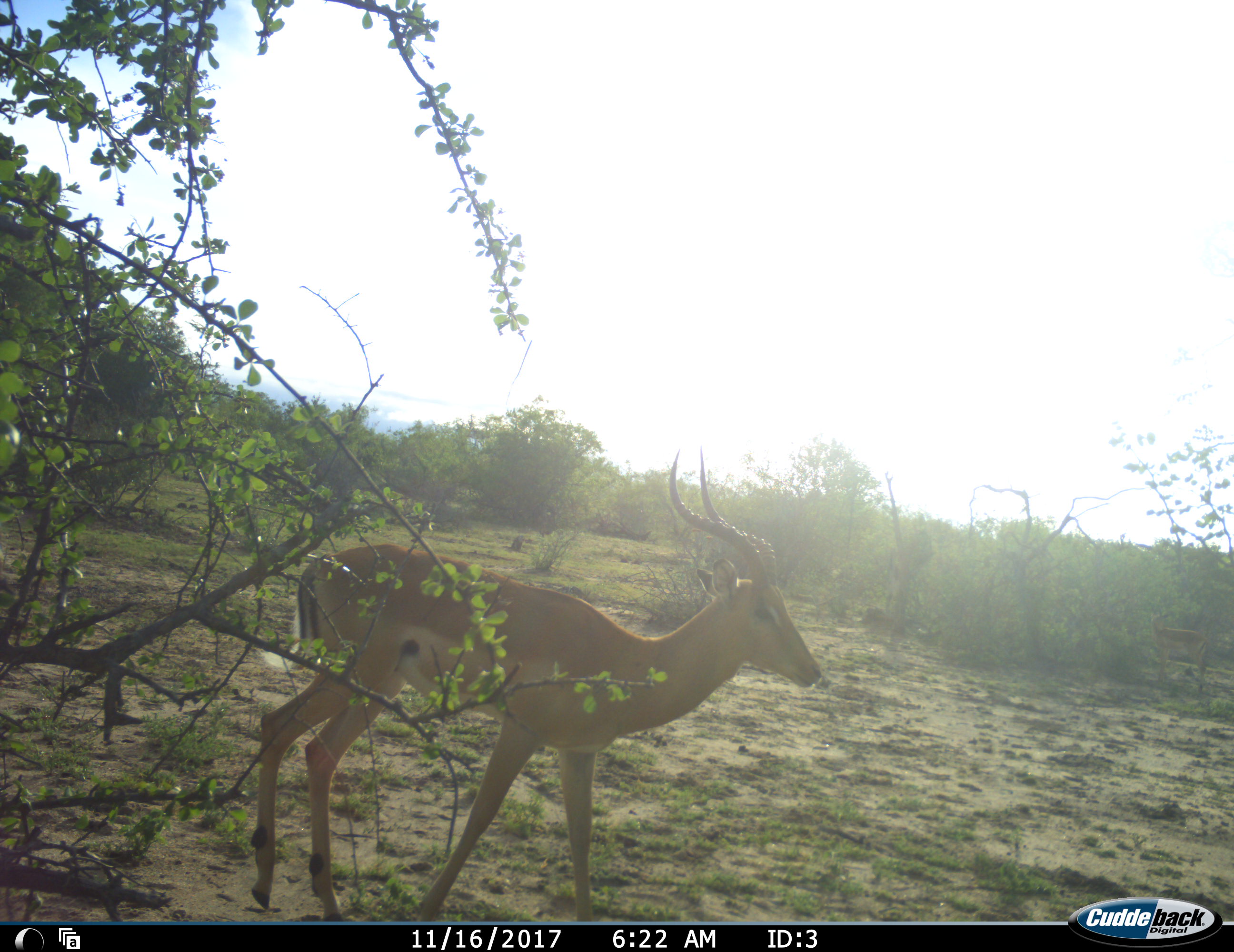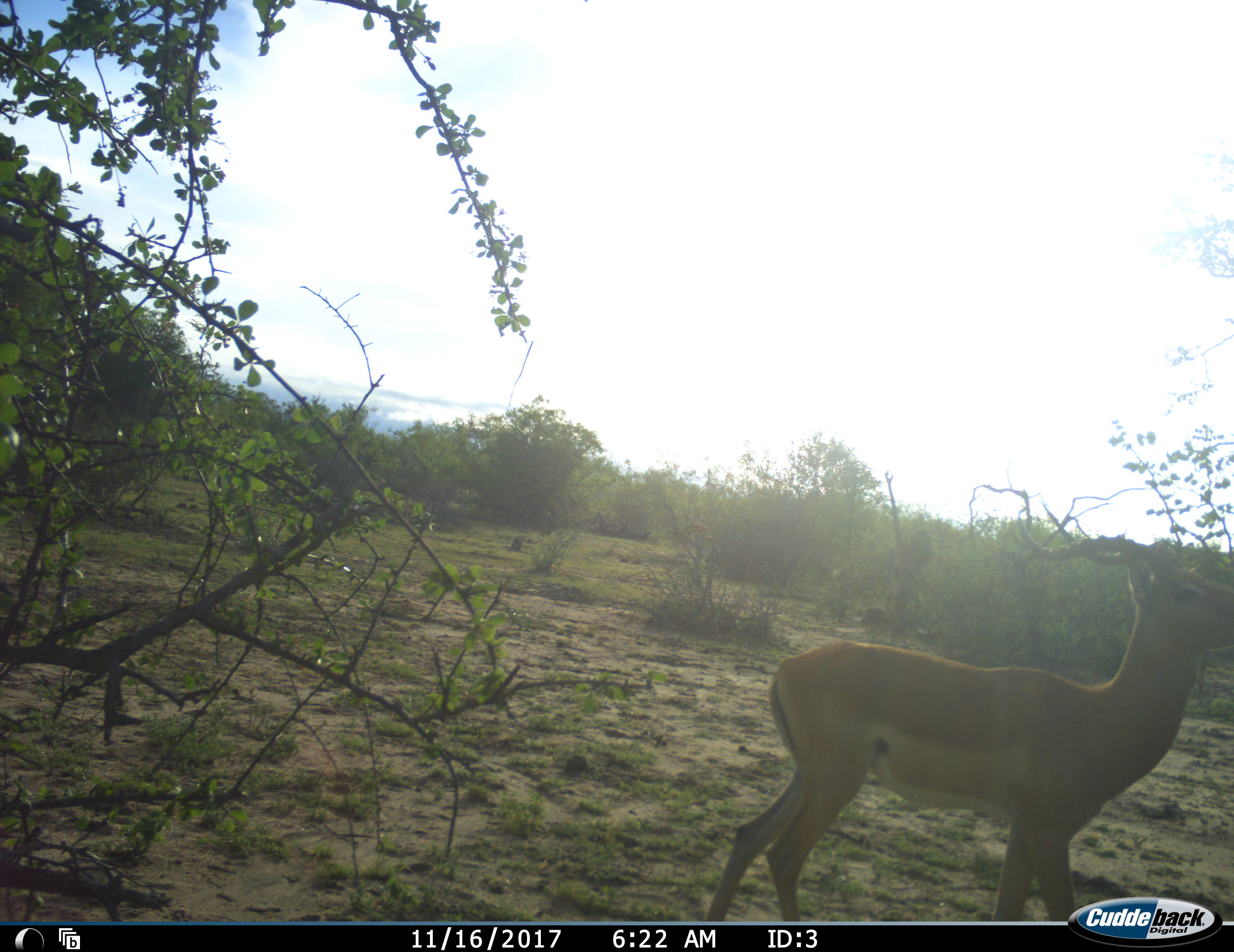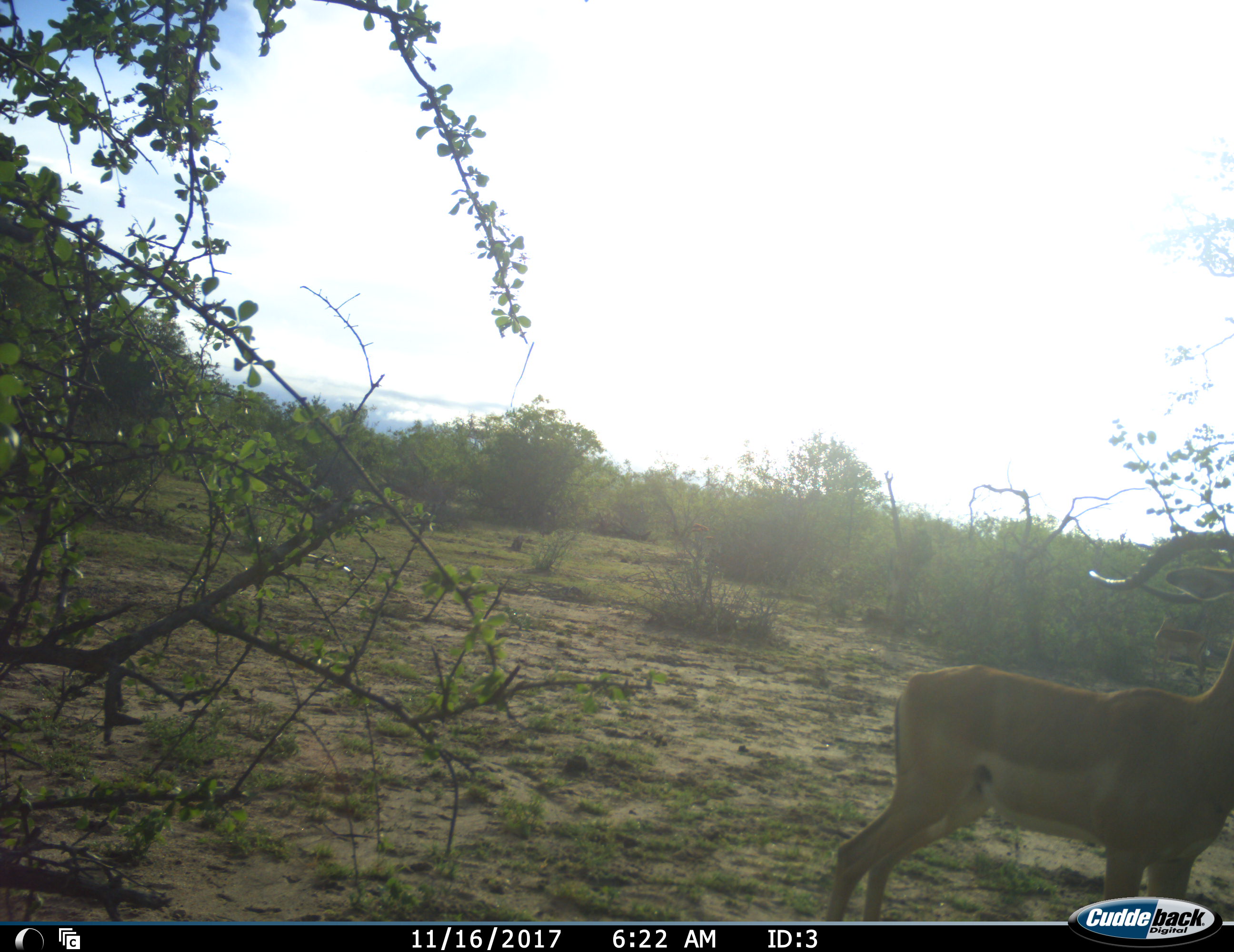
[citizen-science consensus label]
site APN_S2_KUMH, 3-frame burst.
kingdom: Animalia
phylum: Chordata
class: Mammalia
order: Artiodactyla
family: Bovidae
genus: Aepyceros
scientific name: Aepyceros melampus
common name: impala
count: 1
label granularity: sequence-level